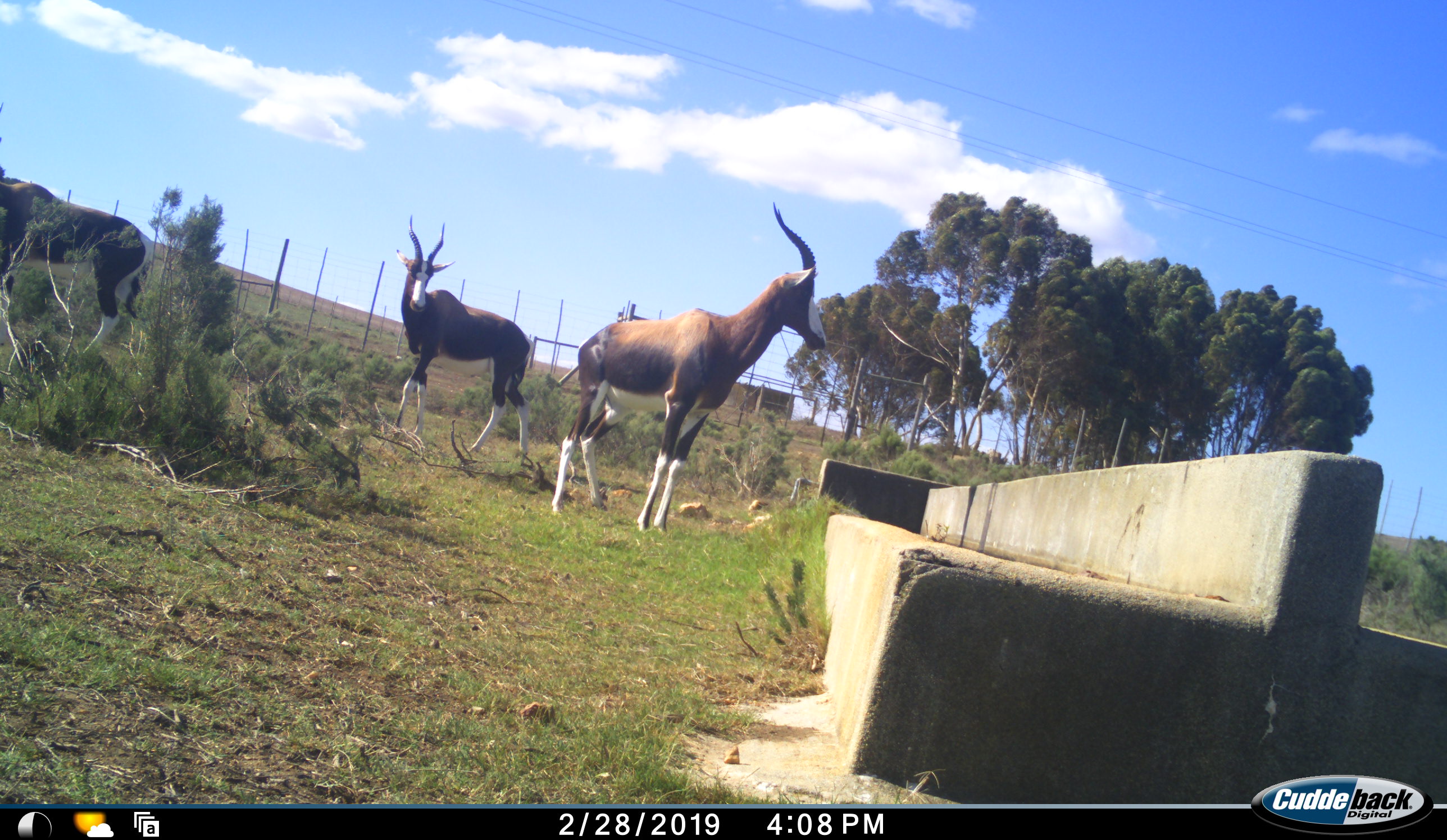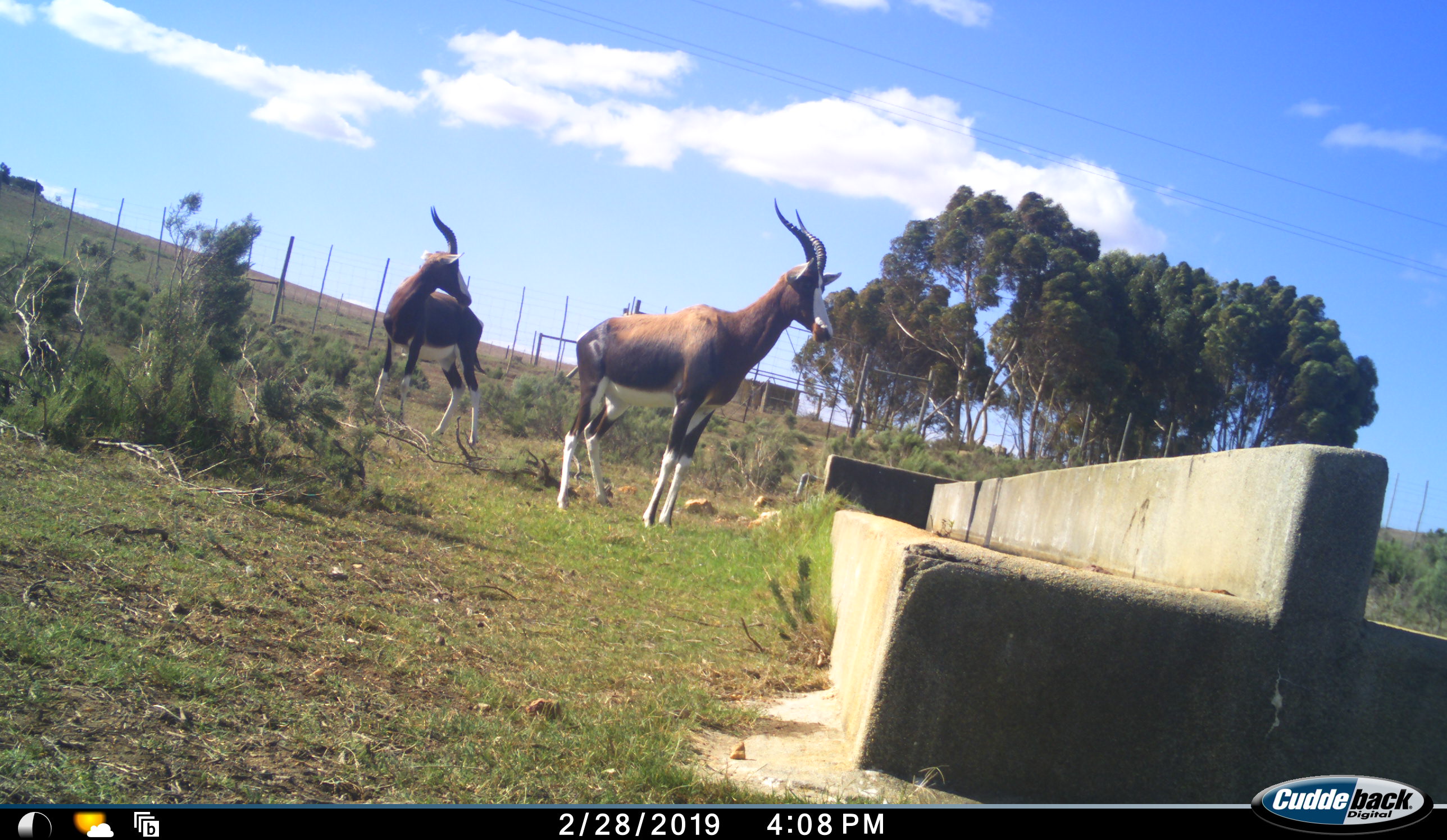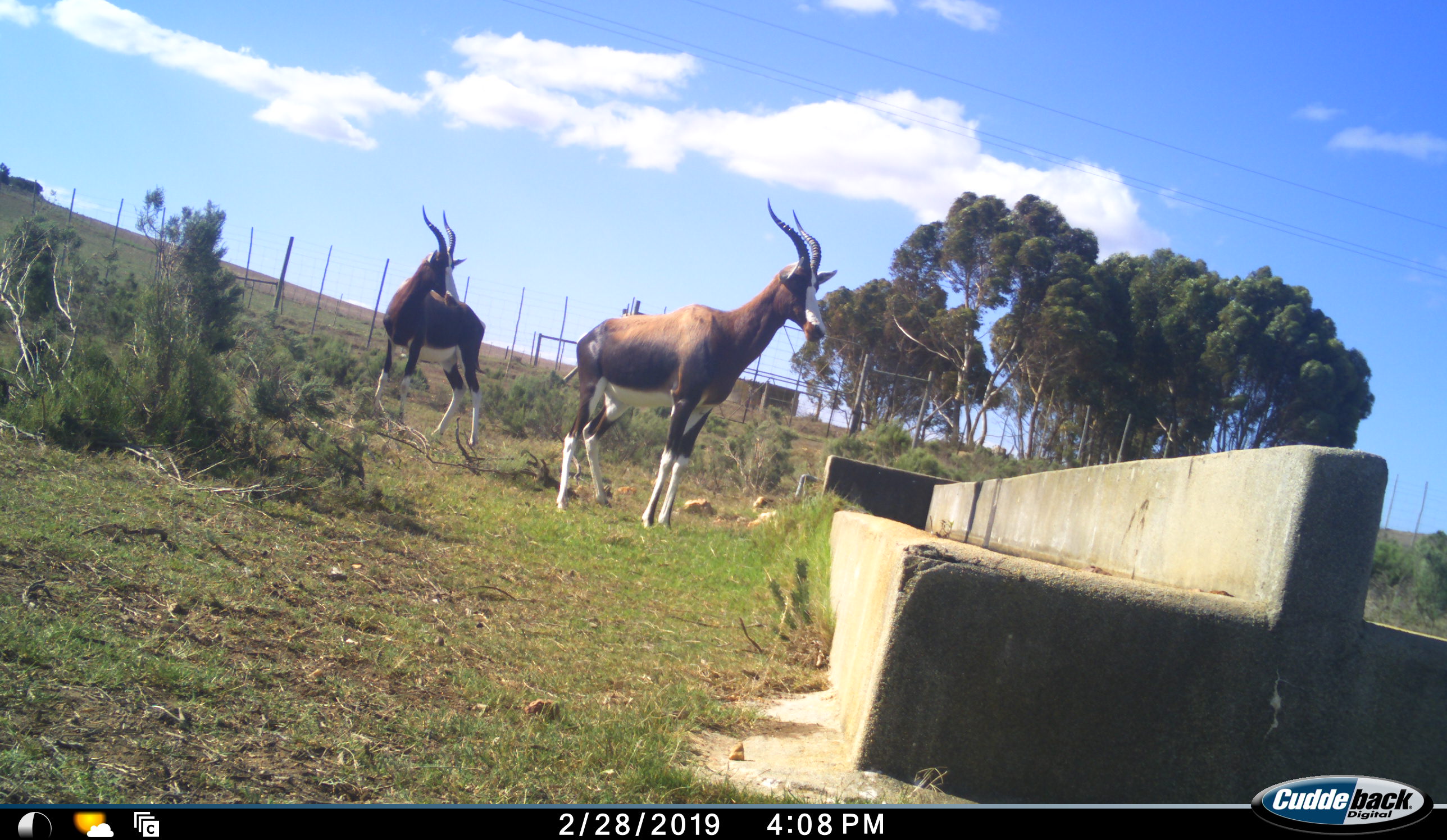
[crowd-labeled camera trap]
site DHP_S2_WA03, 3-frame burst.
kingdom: Animalia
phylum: Chordata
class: Mammalia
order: Artiodactyla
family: Bovidae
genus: Damaliscus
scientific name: Damaliscus pygargus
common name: bontebok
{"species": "bontebok (Damaliscus pygargus)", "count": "3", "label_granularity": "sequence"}